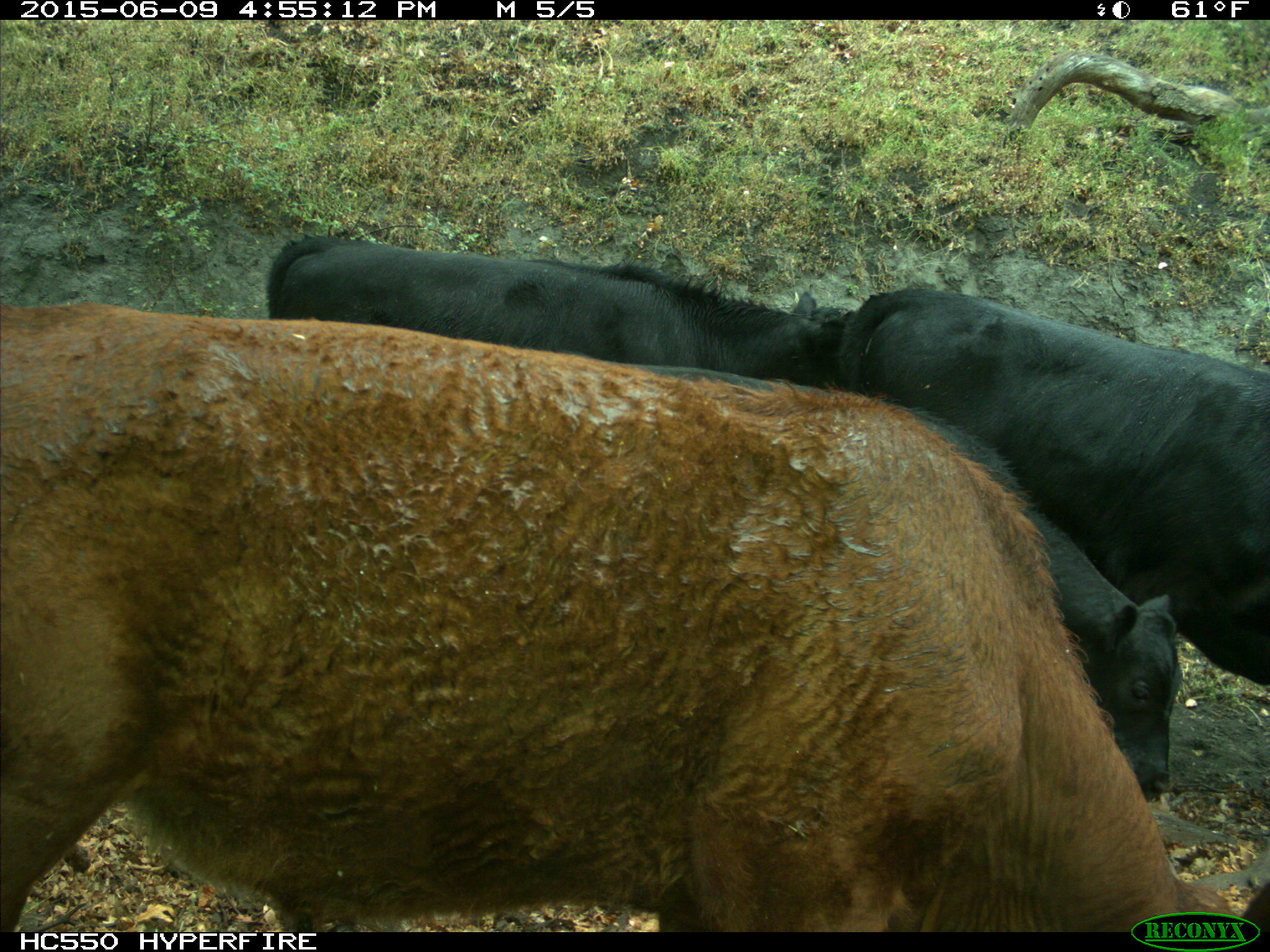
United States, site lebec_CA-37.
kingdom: Animalia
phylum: Chordata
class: Mammalia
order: Artiodactyla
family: Bovidae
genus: Bos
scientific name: Bos taurus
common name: domestic cow